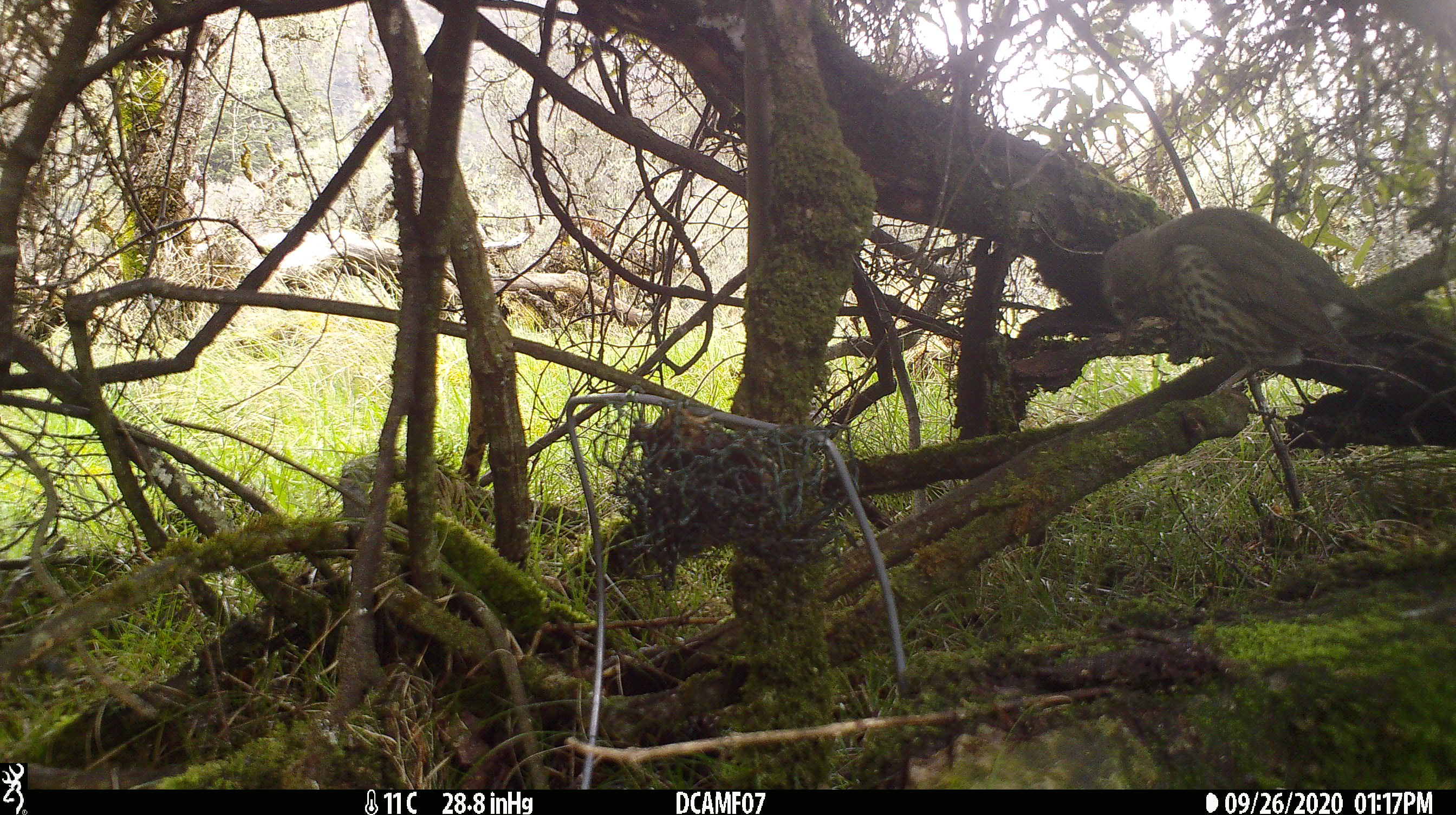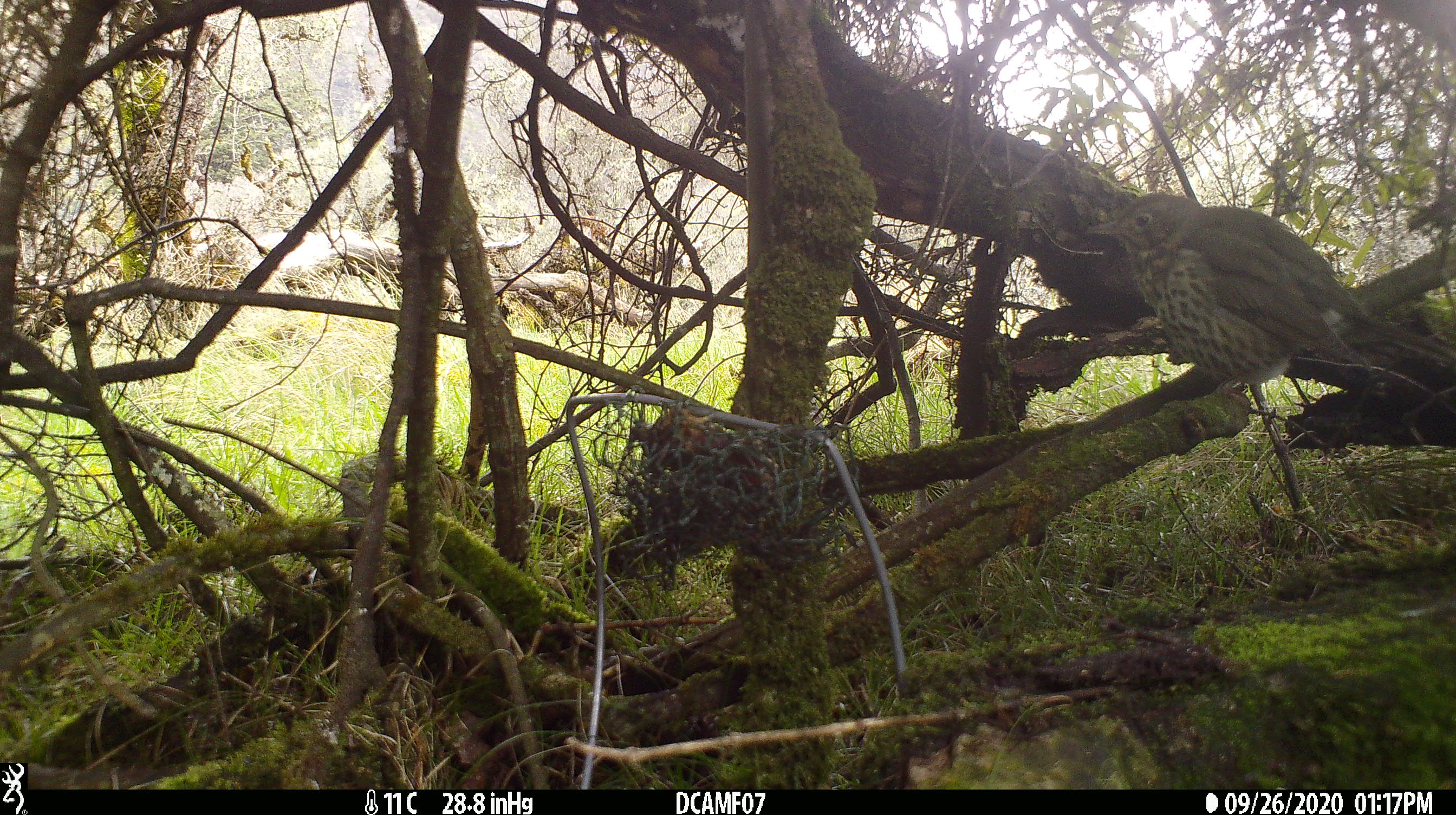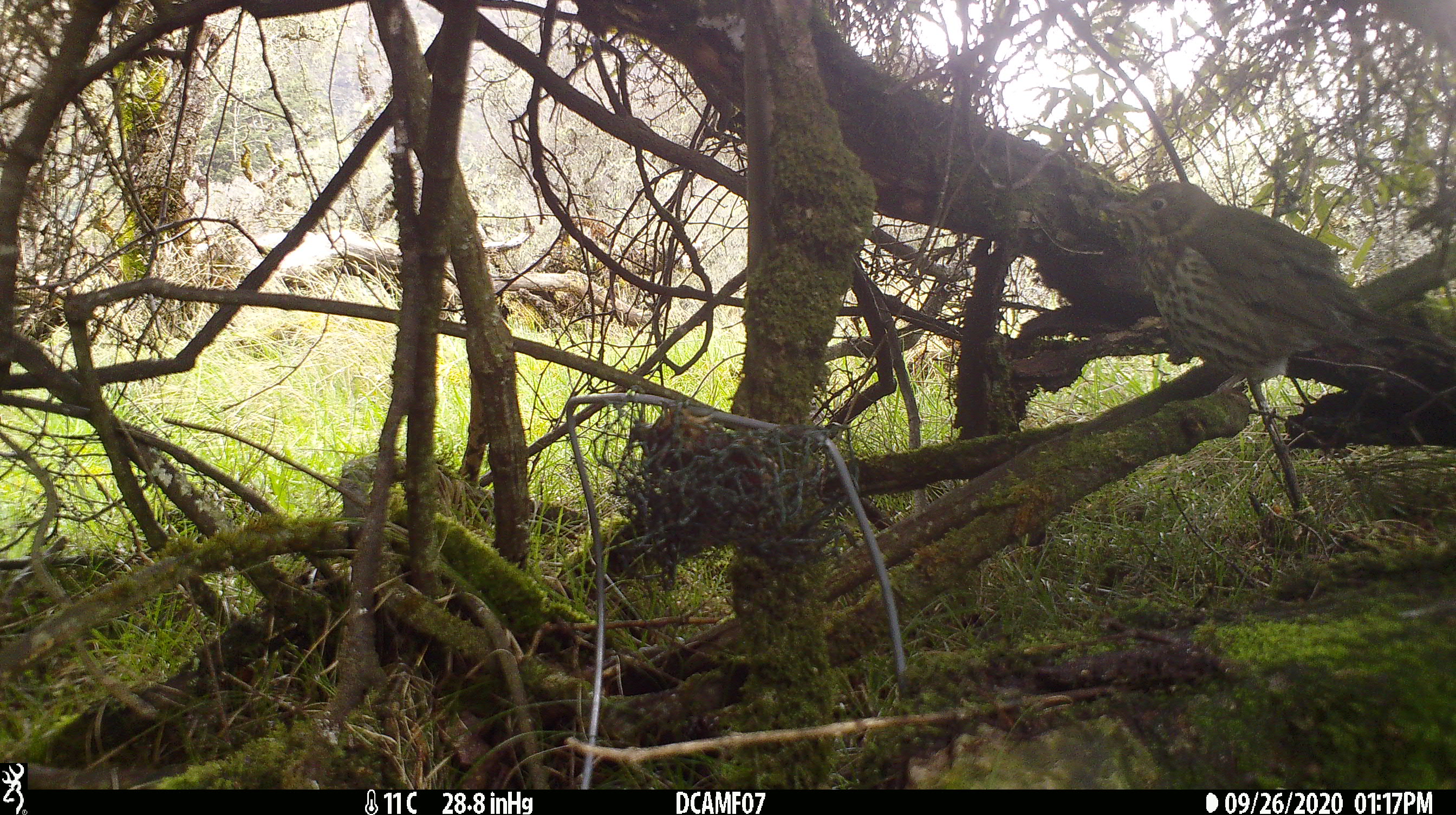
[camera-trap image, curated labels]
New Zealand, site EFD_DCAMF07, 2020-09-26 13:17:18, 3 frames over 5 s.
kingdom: Animalia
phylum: Chordata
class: Aves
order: Passeriformes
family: Turdidae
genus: Turdus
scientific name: Turdus philomelos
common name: song thrush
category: thrush